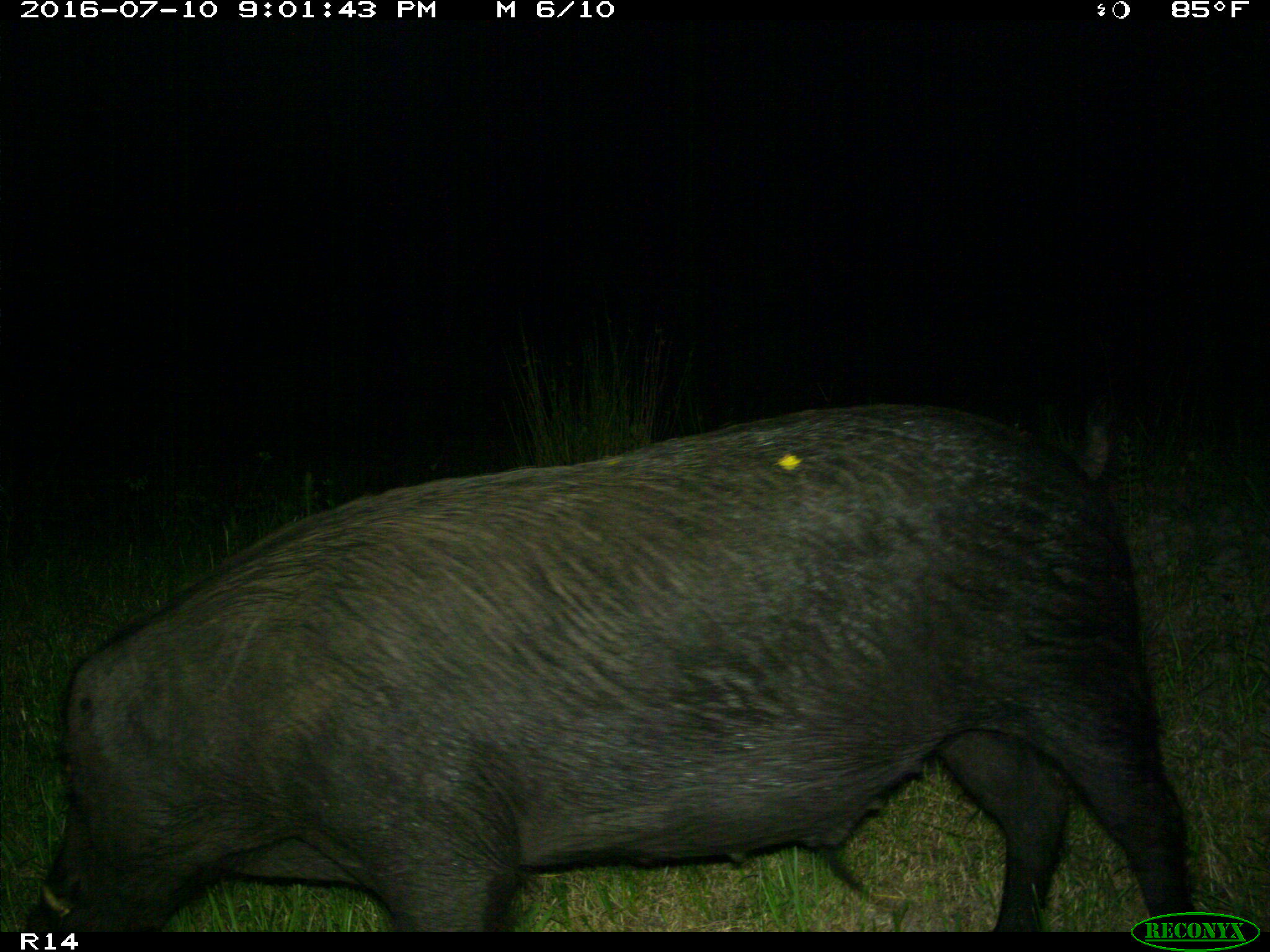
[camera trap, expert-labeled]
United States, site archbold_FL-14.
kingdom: Animalia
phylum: Chordata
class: Mammalia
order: Artiodactyla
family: Suidae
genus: Sus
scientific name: Sus scrofa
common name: wild boar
Sus scrofa (wild boar).